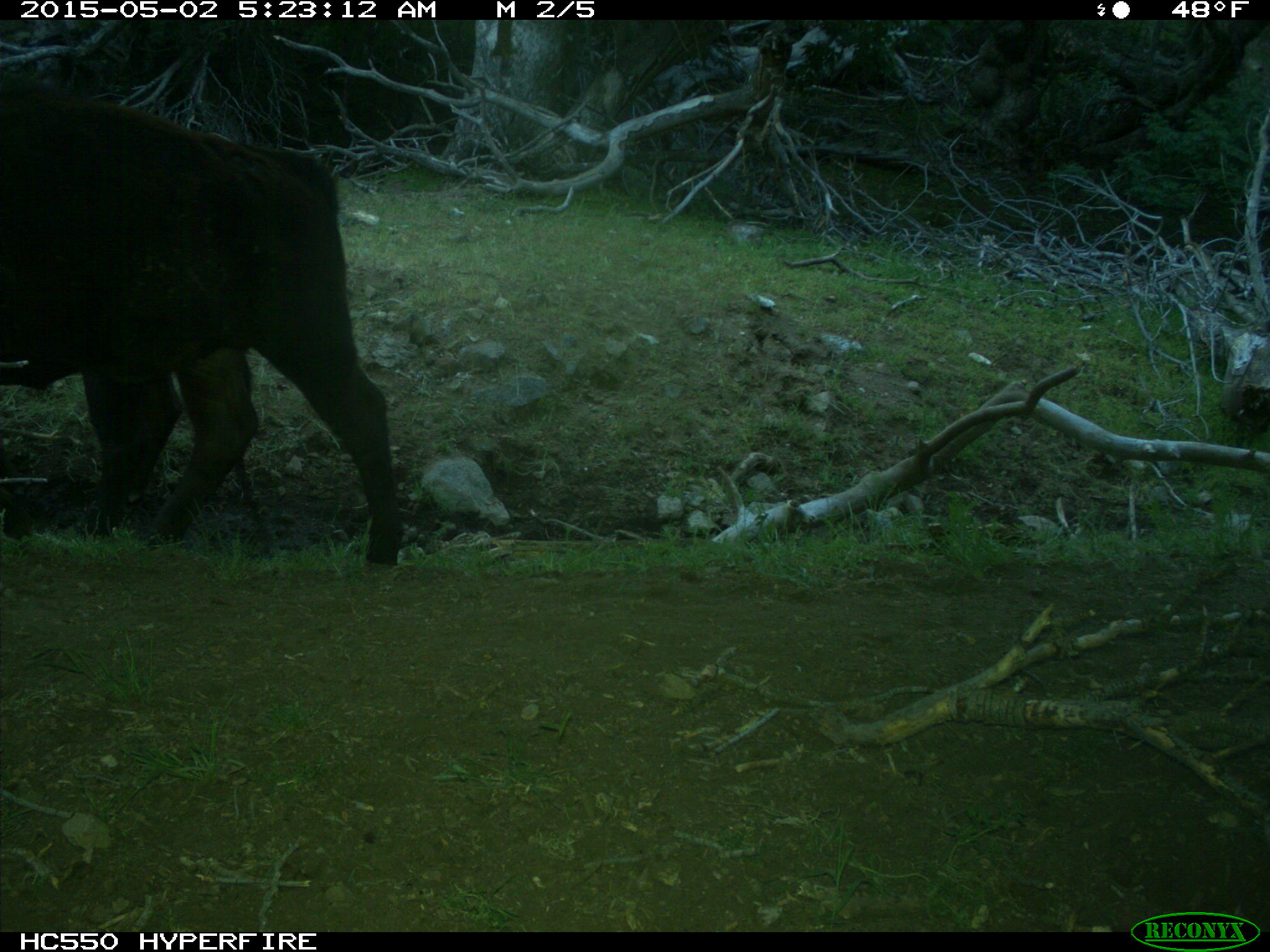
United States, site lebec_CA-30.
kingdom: Animalia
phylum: Chordata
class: Mammalia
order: Artiodactyla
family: Bovidae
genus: Bos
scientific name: Bos taurus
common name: domestic cow